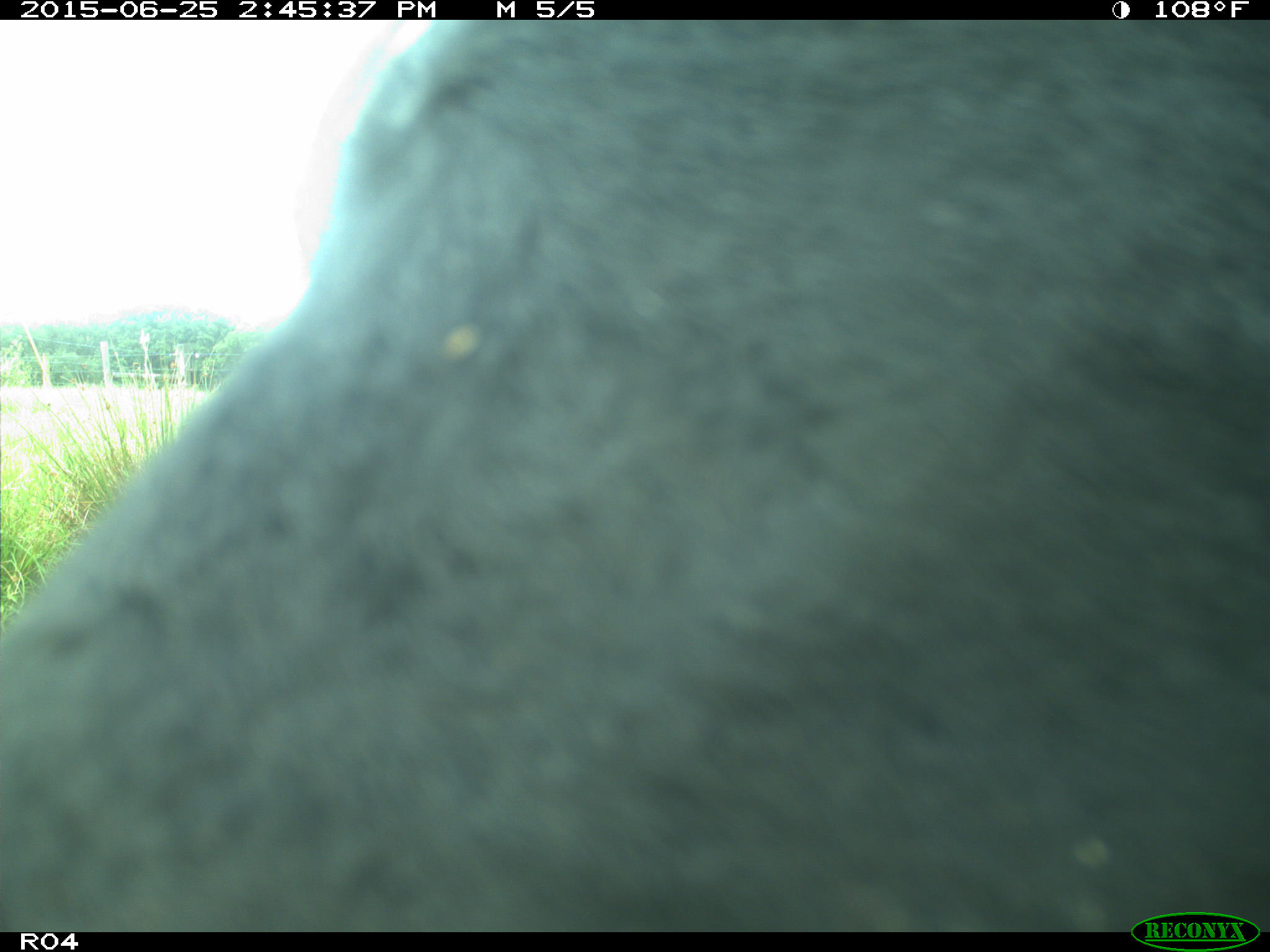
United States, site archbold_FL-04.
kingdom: Animalia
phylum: Chordata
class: Mammalia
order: Artiodactyla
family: Bovidae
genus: Bos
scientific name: Bos taurus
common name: domestic cow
Bos taurus (domestic cow).